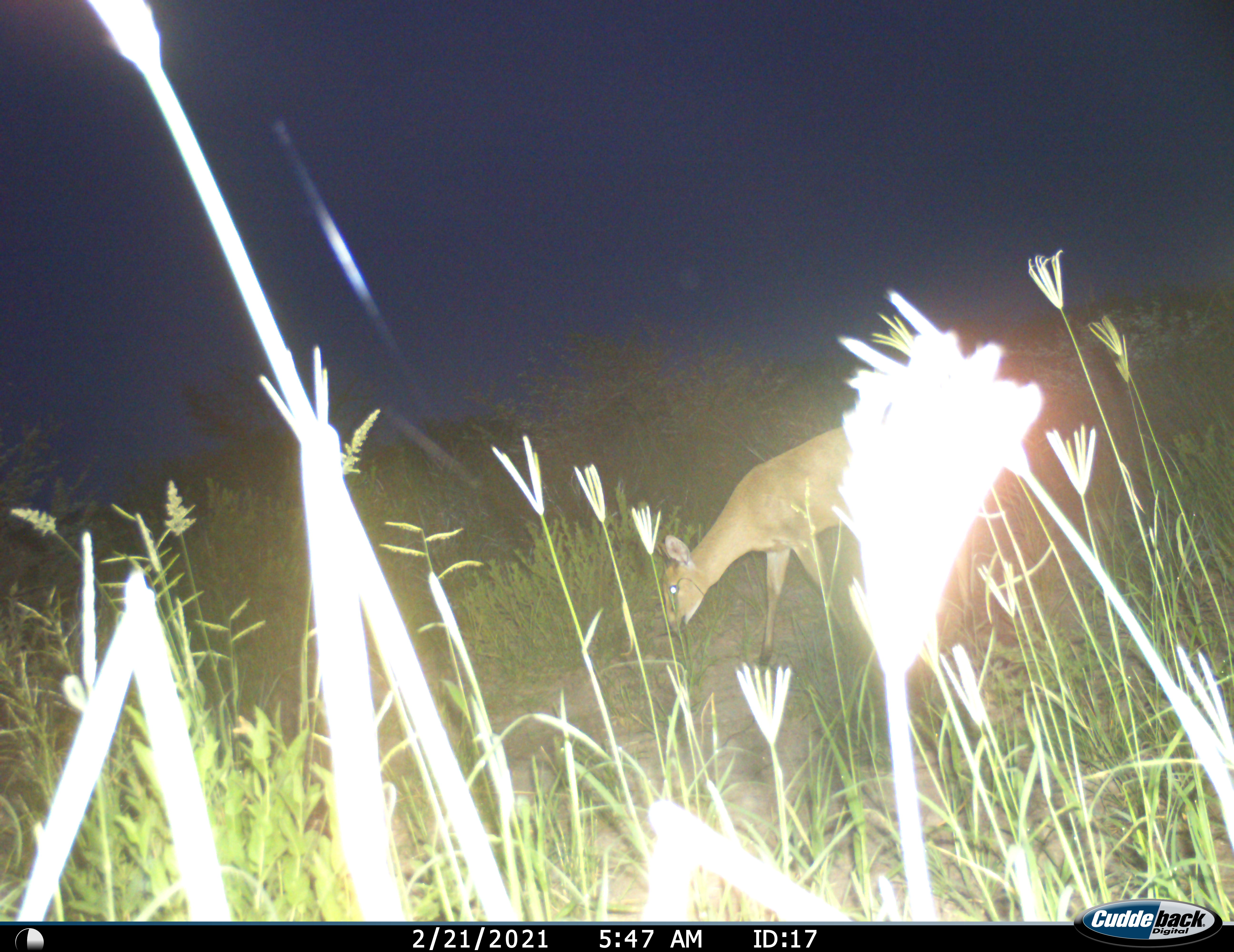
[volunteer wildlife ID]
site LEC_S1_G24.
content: unidentified animal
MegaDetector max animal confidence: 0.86